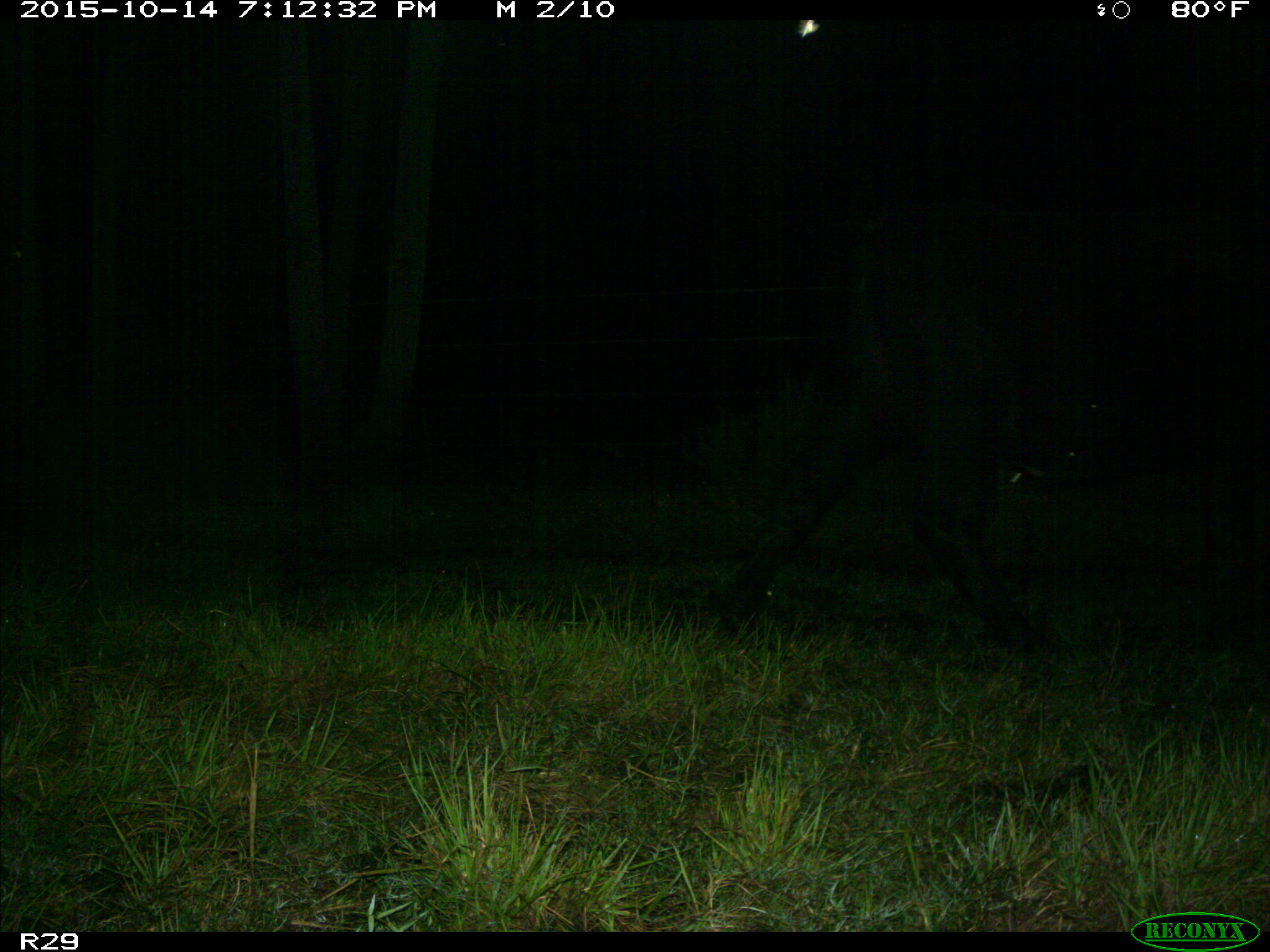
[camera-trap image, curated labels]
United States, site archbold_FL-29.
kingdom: Animalia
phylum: Chordata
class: Mammalia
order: Artiodactyla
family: Bovidae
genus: Bos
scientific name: Bos taurus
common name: domestic cow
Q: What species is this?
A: Bos taurus (domestic cow).